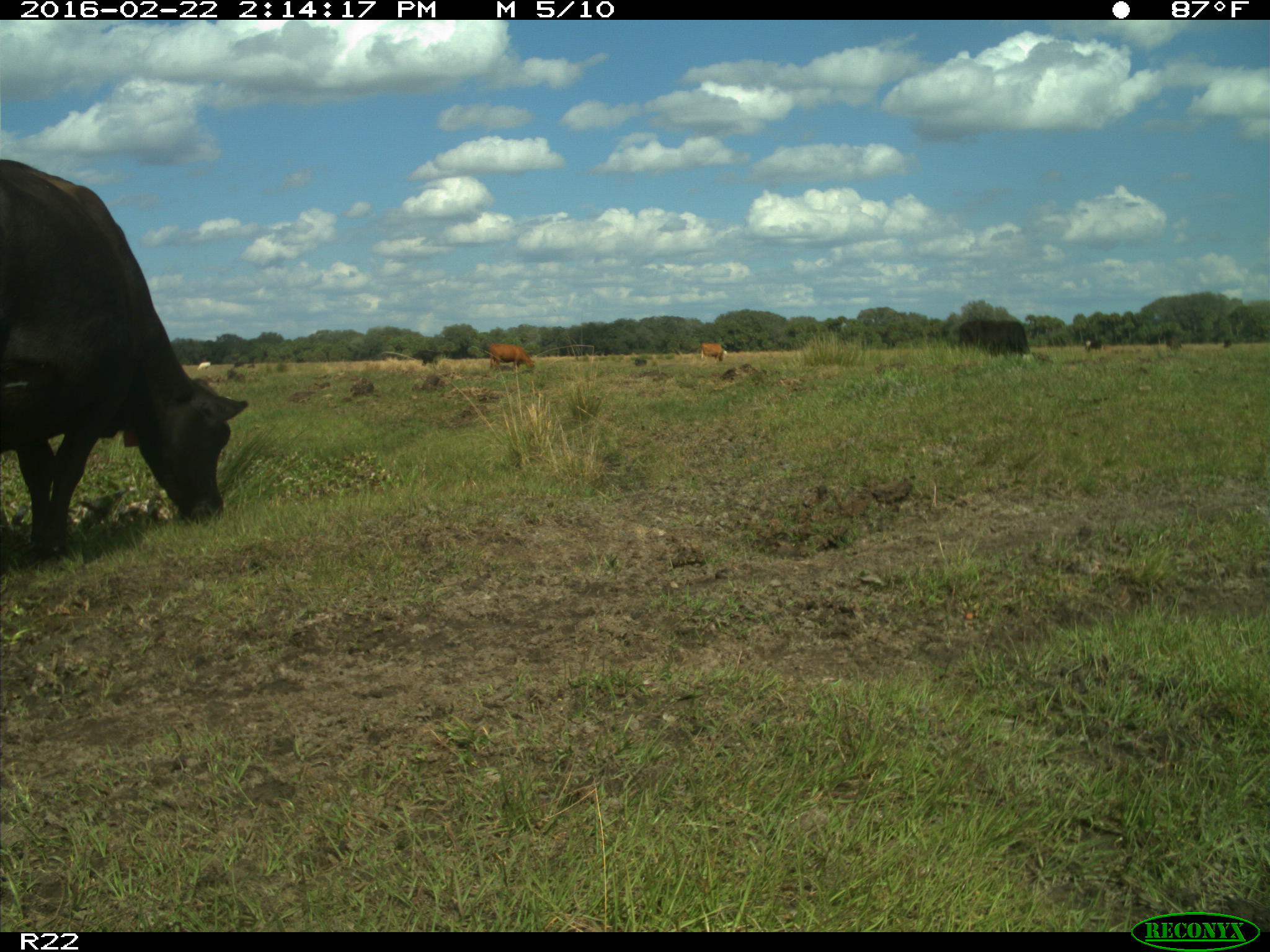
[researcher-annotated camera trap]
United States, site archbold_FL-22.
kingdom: Animalia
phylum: Chordata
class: Mammalia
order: Artiodactyla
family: Bovidae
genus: Bos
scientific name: Bos taurus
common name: domestic cow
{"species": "Bos taurus (domestic cow)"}